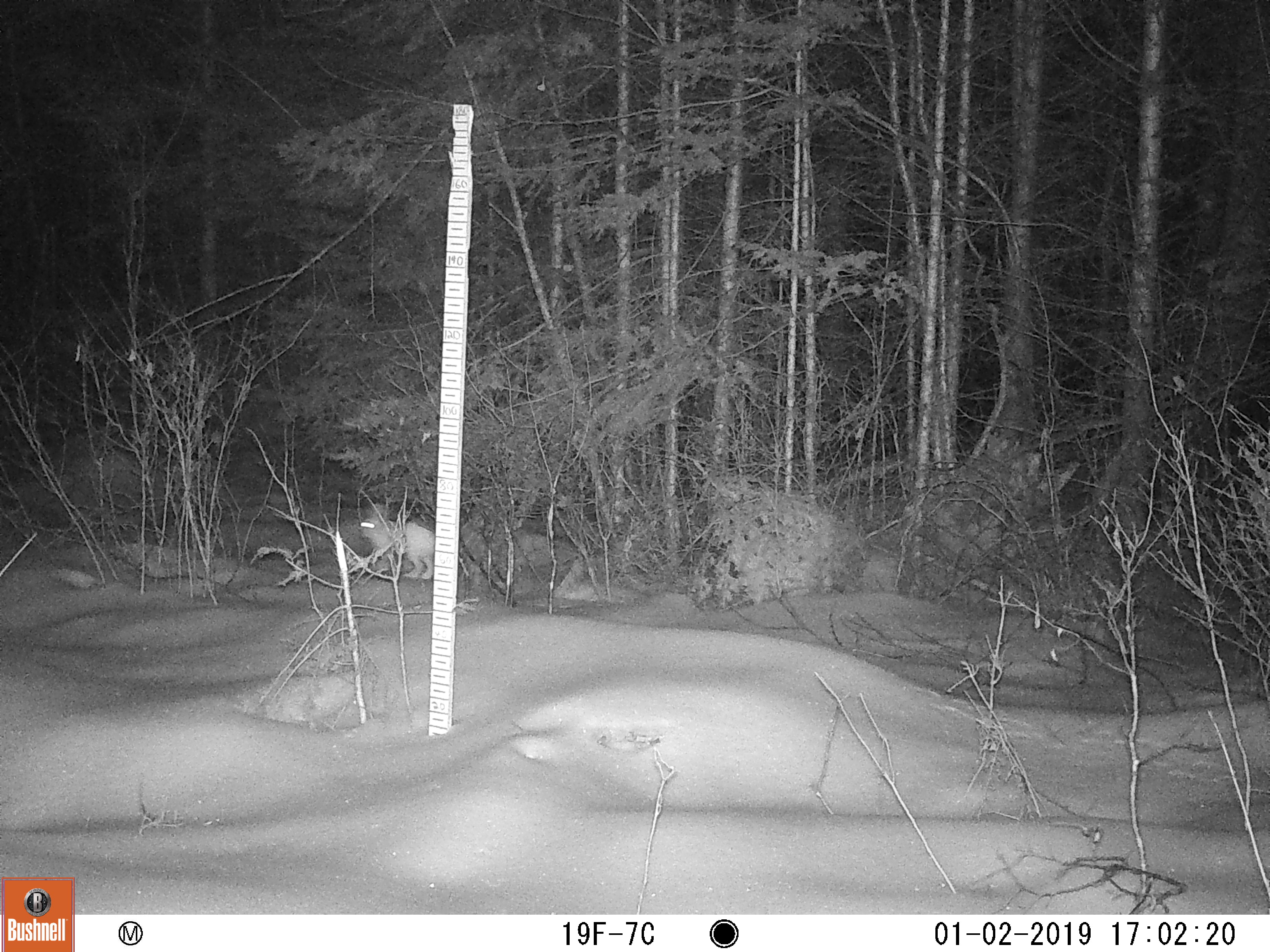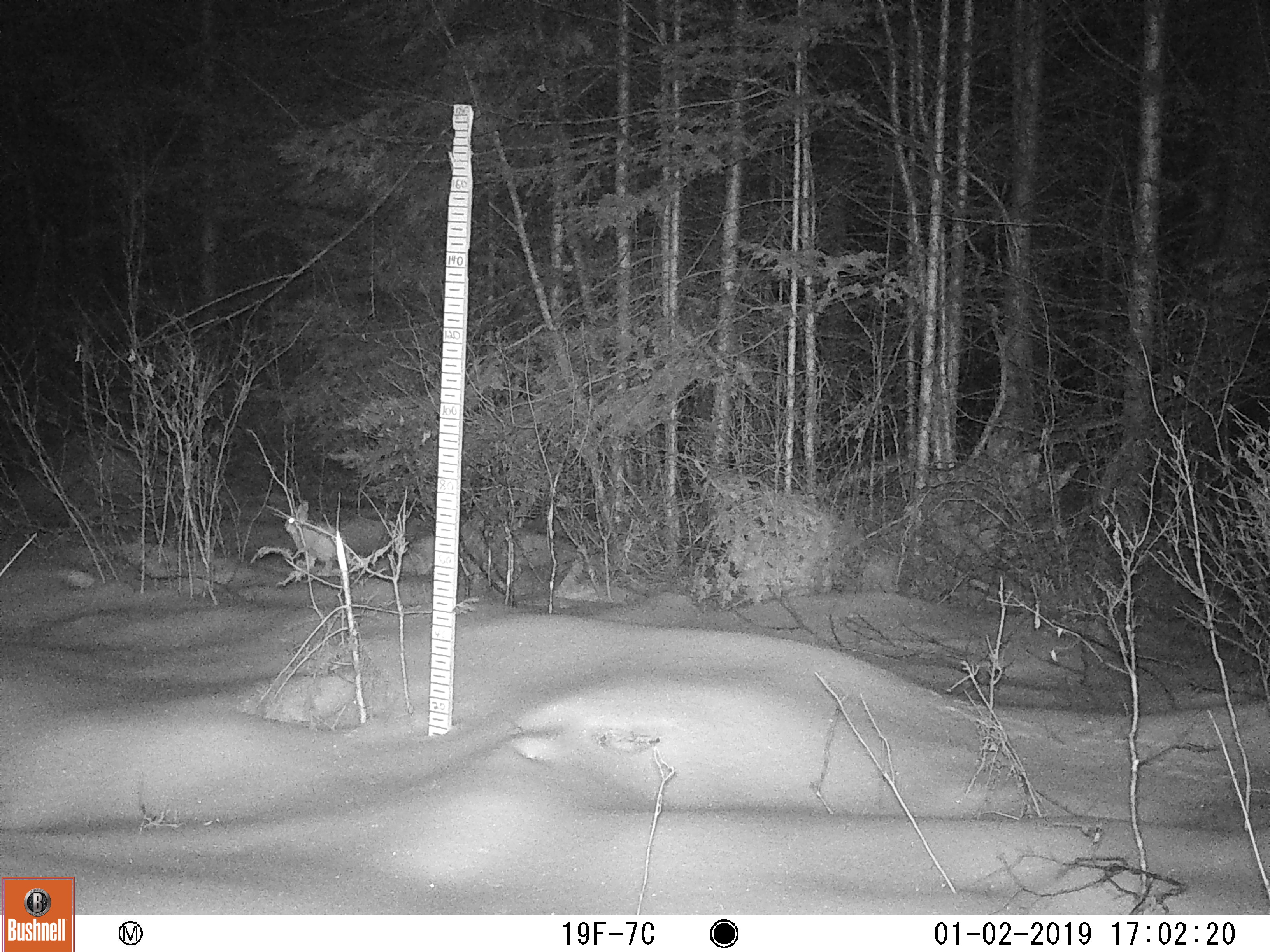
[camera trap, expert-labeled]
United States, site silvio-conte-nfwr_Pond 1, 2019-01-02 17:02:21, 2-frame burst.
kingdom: Animalia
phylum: Chordata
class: Mammalia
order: Lagomorpha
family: Leporidae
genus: Lepus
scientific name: Lepus americanus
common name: snowshoe hare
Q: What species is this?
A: Snowshoe hare (Lepus americanus).